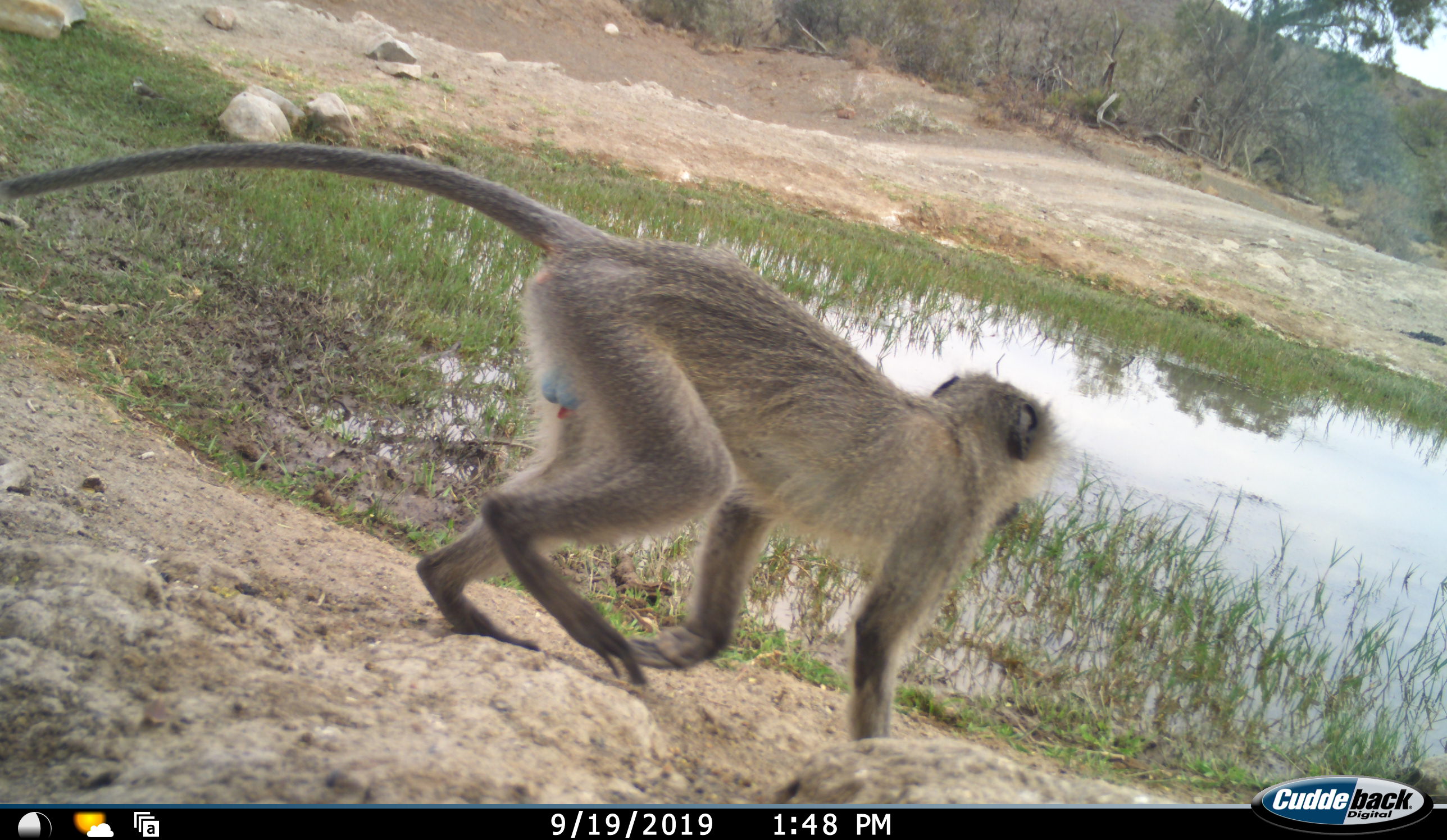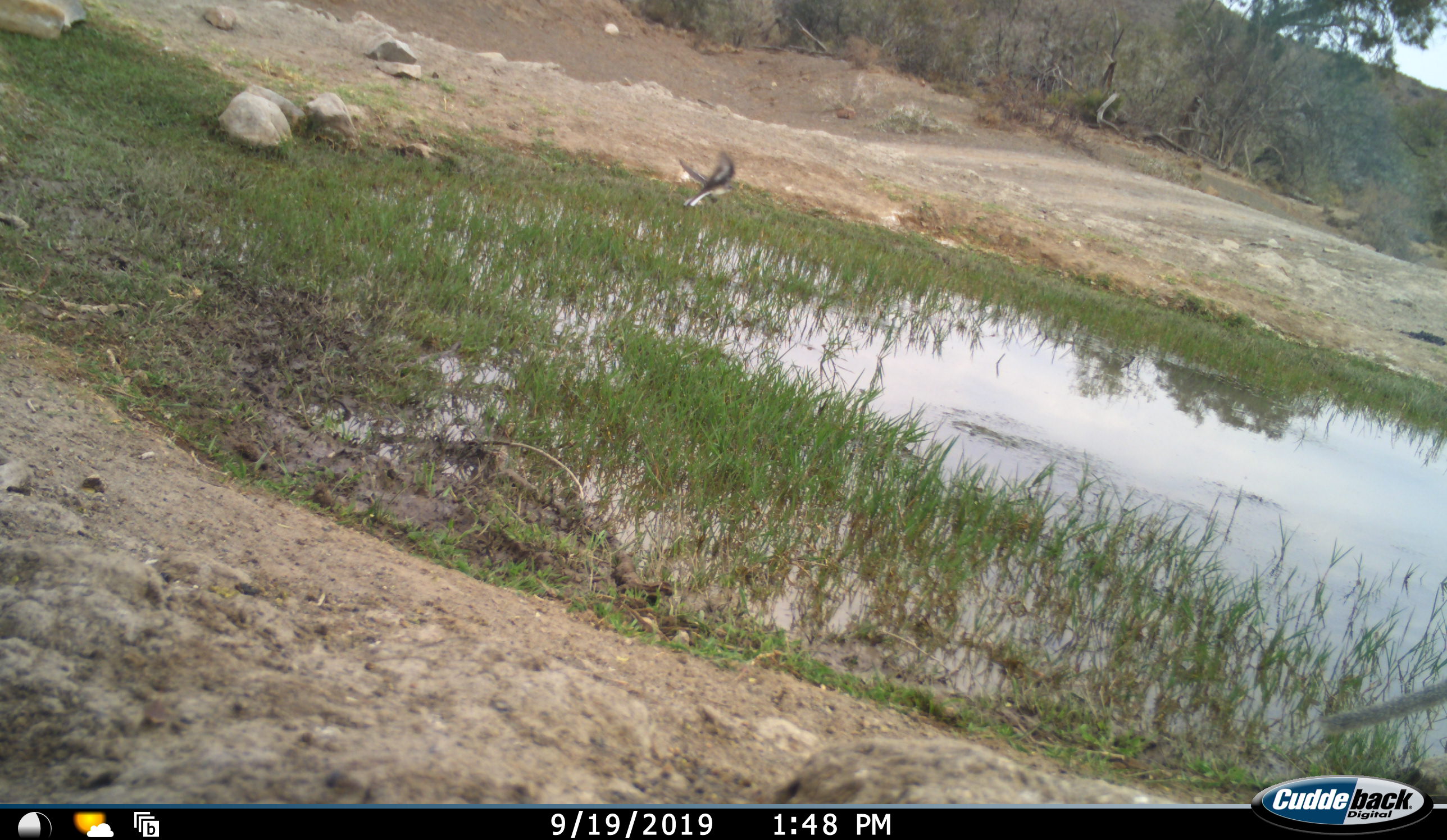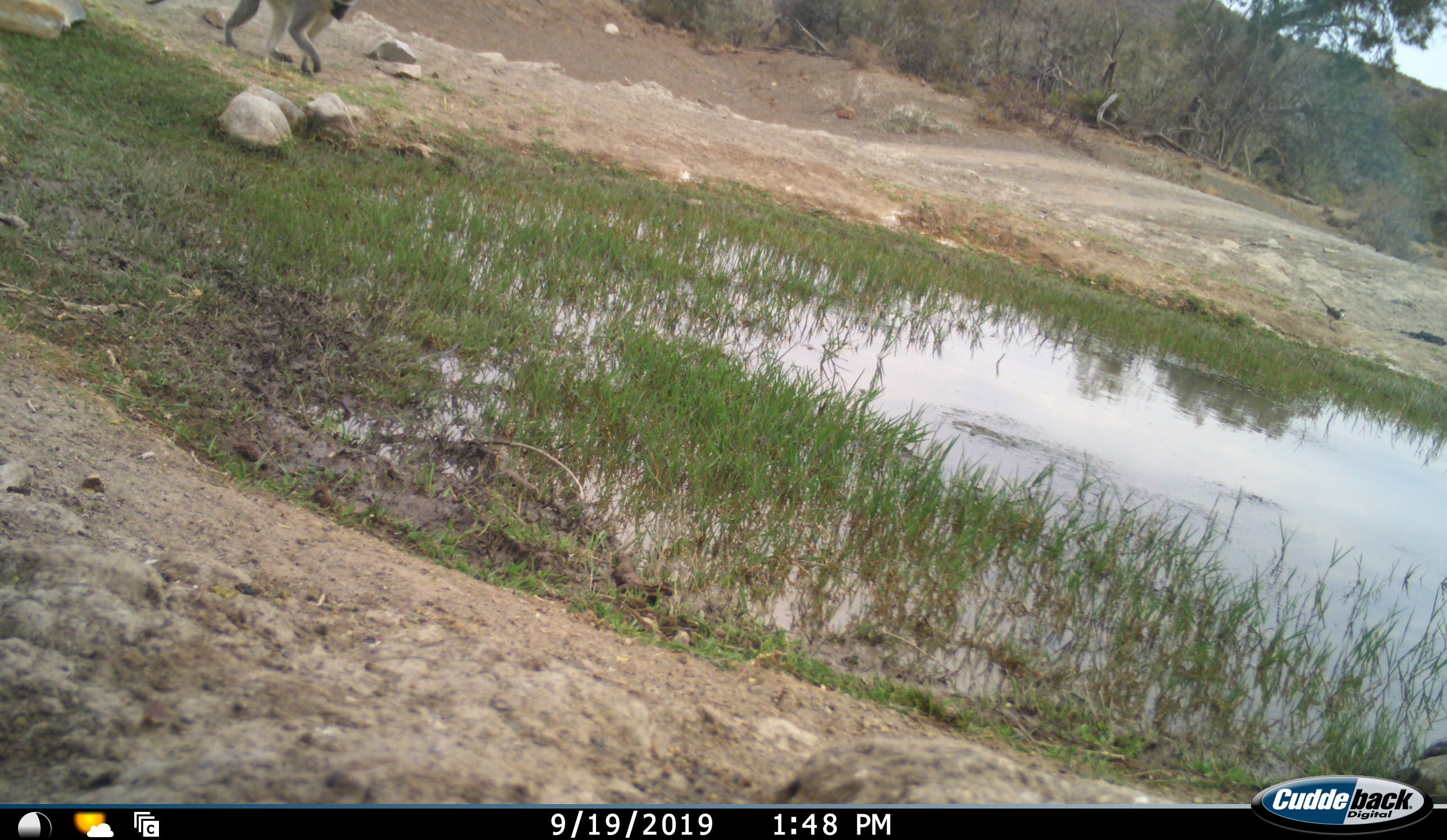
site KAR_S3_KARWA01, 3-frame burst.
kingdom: Animalia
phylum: Chordata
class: Mammalia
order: Primates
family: Cercopithecidae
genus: Chlorocebus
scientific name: Chlorocebus pygerythrus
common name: vervet monkey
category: monkeyvervet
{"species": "monkeyvervet (vervet monkey) (Chlorocebus pygerythrus)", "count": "2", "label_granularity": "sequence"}